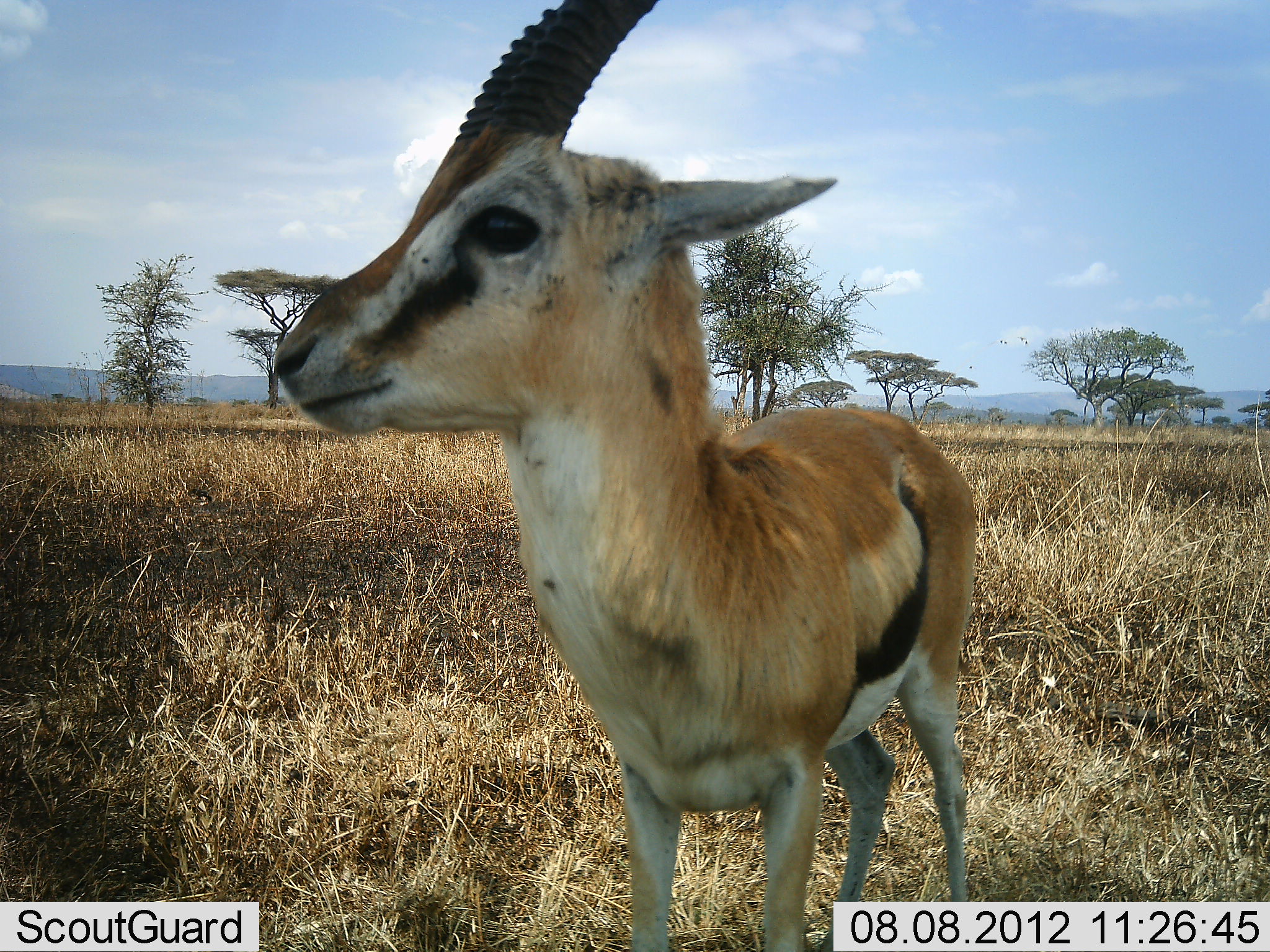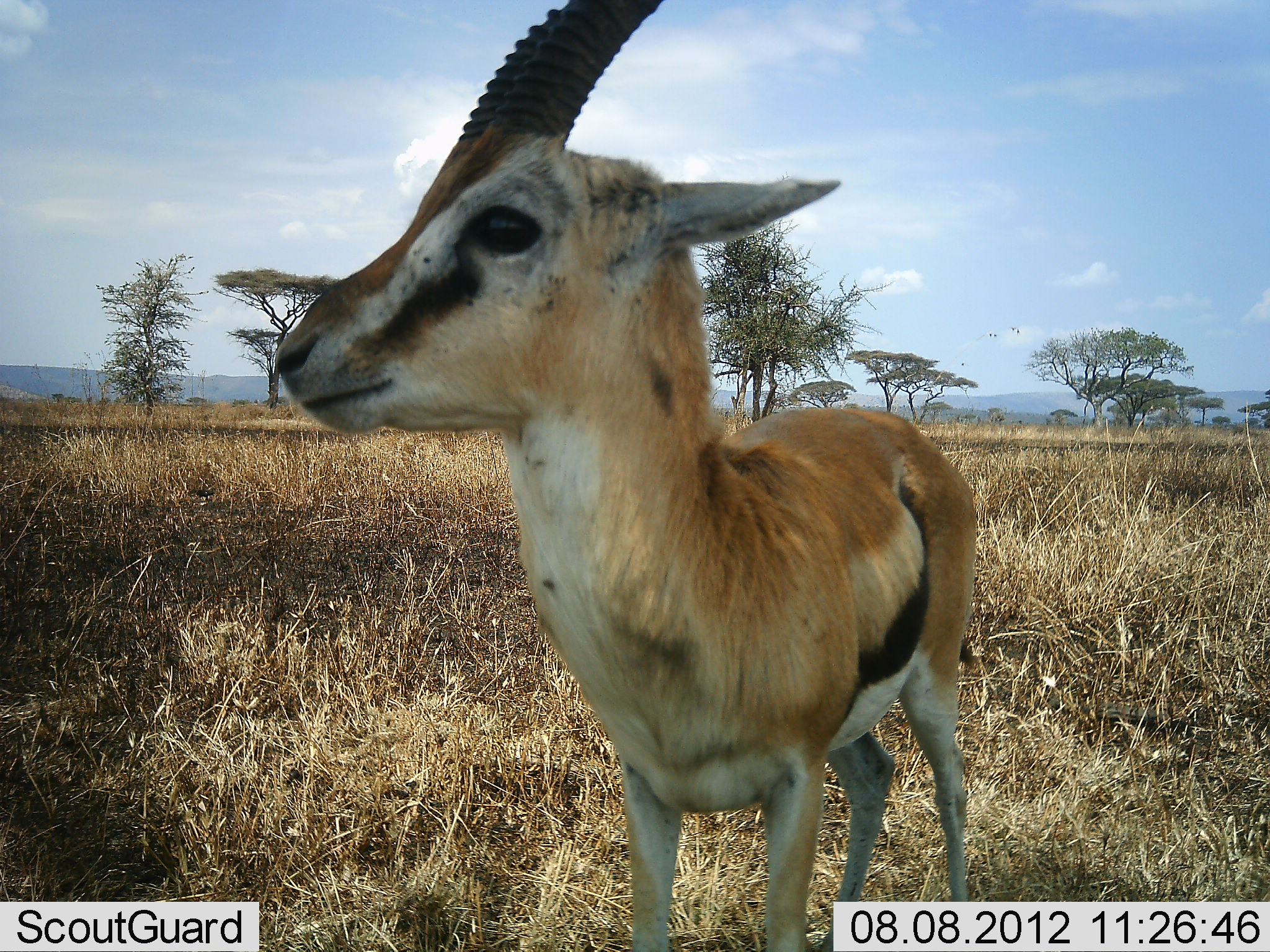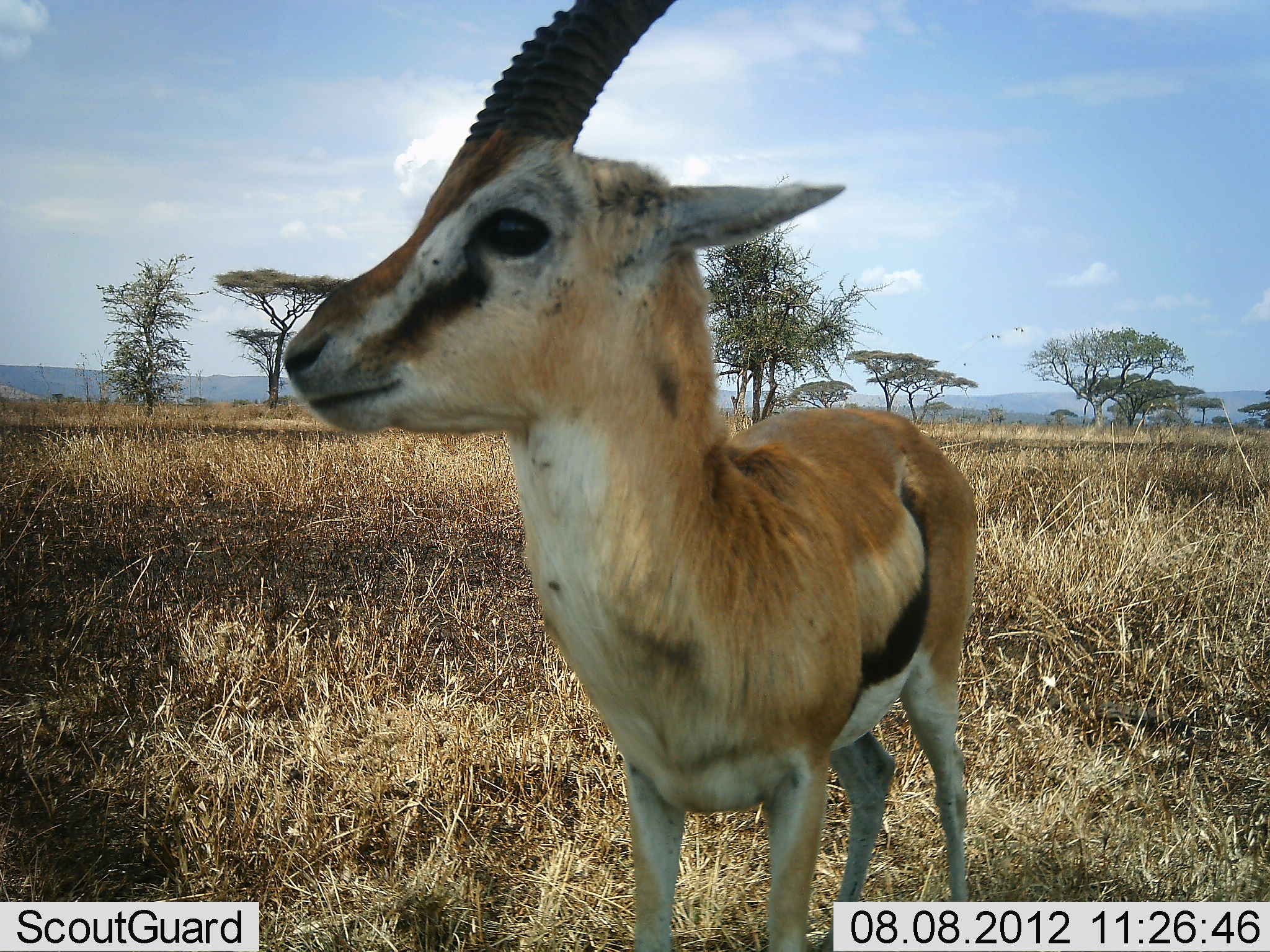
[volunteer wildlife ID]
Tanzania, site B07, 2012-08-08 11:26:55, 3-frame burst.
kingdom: Animalia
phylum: Chordata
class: Mammalia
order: Artiodactyla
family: Bovidae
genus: Eudorcas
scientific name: Eudorcas thomsonii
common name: thomson's gazelle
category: gazellethomsons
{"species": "gazellethomsons (thomson's gazelle) (Eudorcas thomsonii)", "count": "1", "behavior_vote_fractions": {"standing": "100%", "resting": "0%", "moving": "0%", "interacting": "0%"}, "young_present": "0%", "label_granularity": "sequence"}